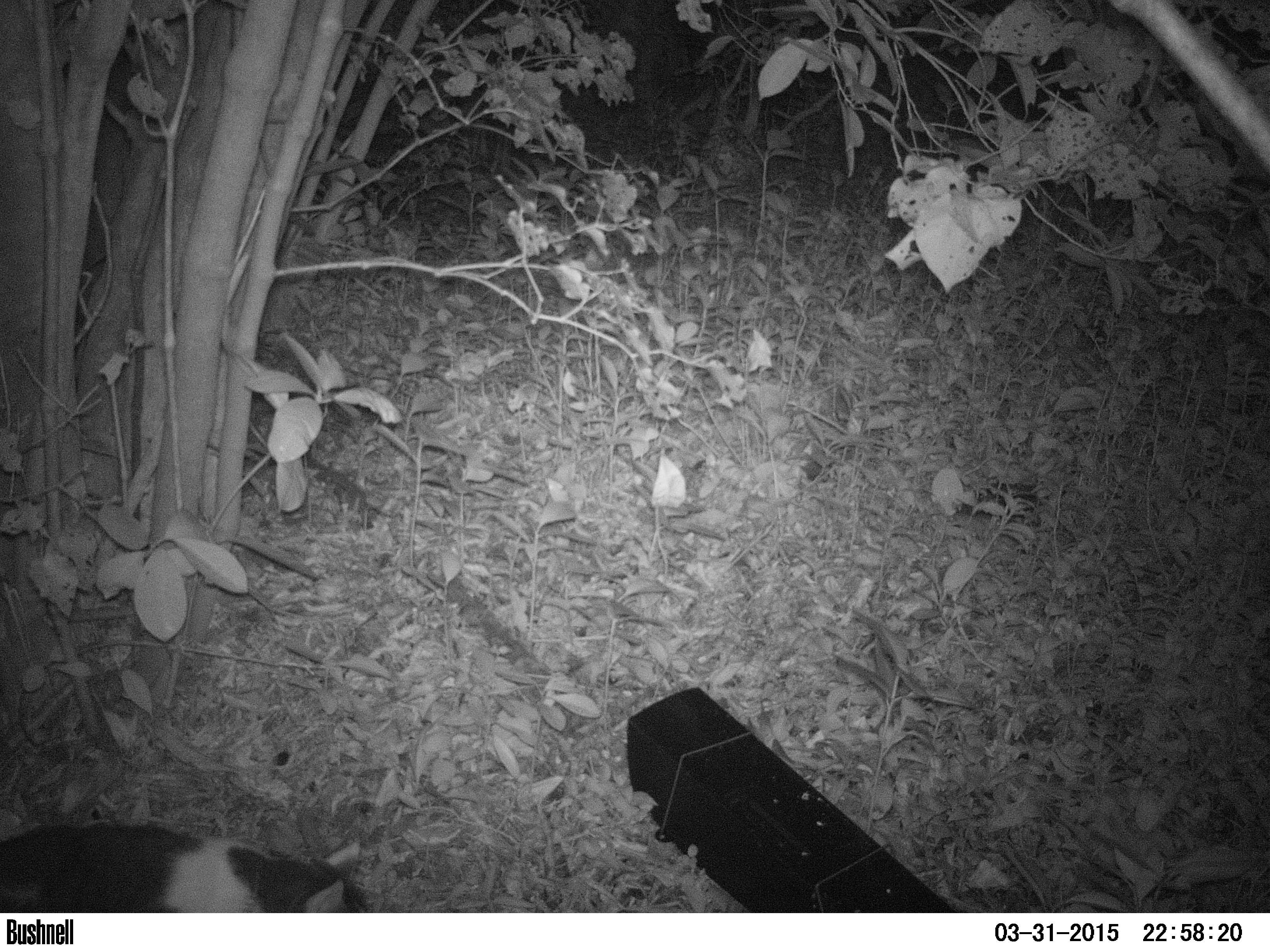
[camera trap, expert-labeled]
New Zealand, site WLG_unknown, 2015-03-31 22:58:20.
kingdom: Animalia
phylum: Chordata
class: Mammalia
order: Carnivora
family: Felidae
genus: Felis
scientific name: Felis catus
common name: domestic cat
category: cat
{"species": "cat (domestic cat) (Felis catus)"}